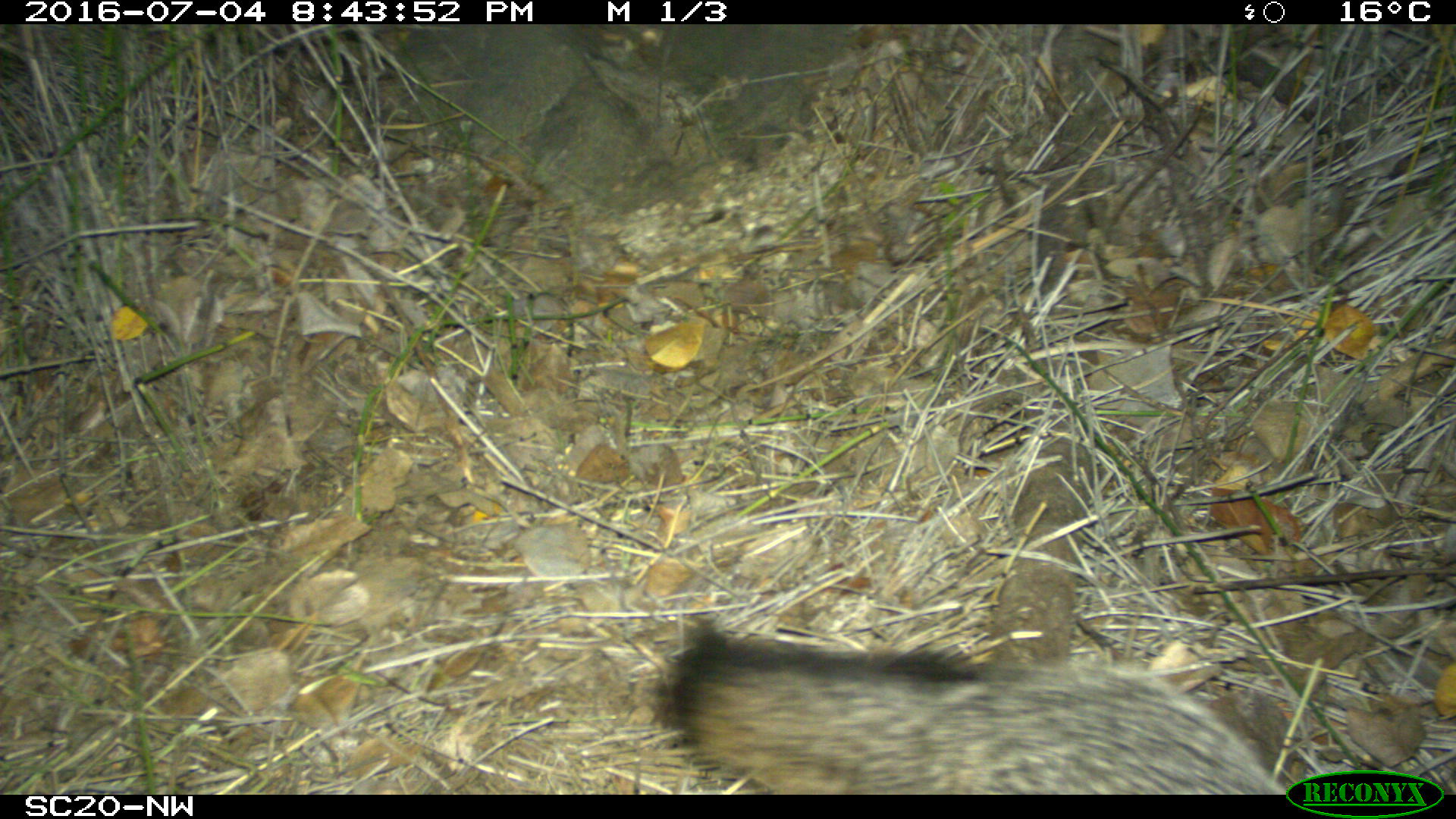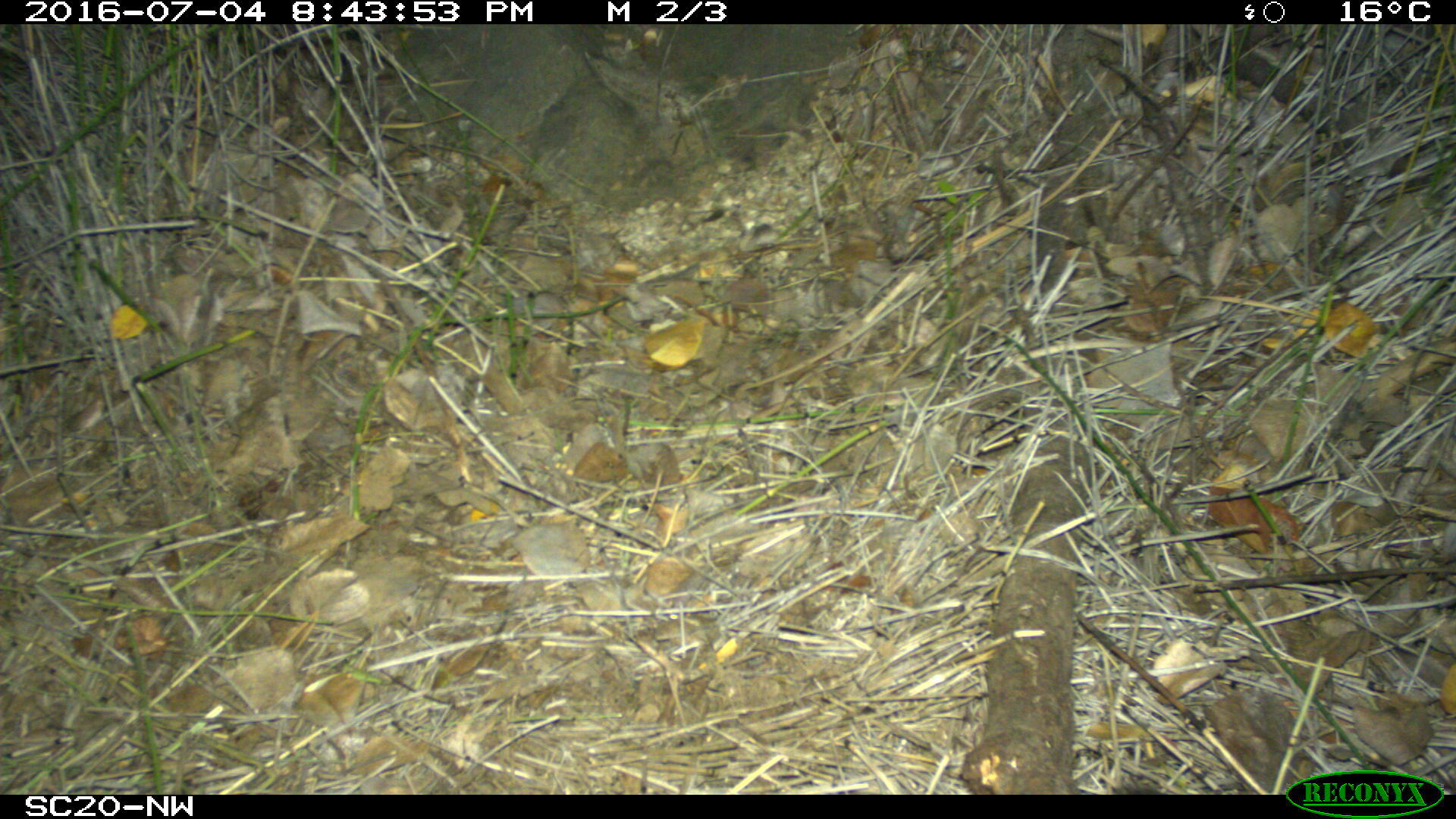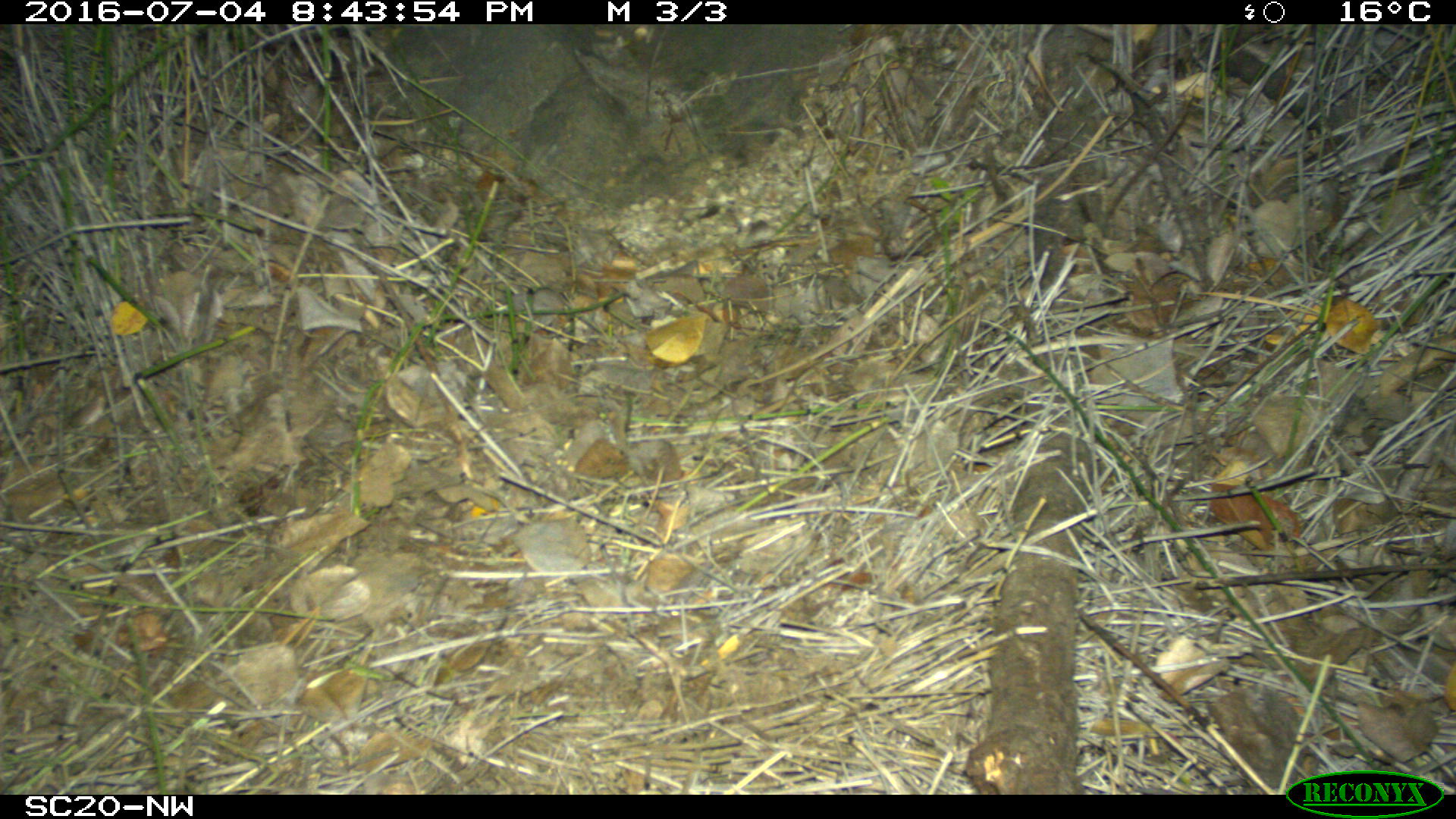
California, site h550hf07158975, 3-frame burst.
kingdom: Animalia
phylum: Chordata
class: Mammalia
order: Carnivora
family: Canidae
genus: Urocyon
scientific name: Urocyon littoralis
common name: island fox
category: fox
Fox (island fox) (Urocyon littoralis).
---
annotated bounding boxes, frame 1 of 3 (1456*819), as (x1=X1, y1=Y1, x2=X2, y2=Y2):
fox: (x1=660, y1=629, x2=1286, y2=790)